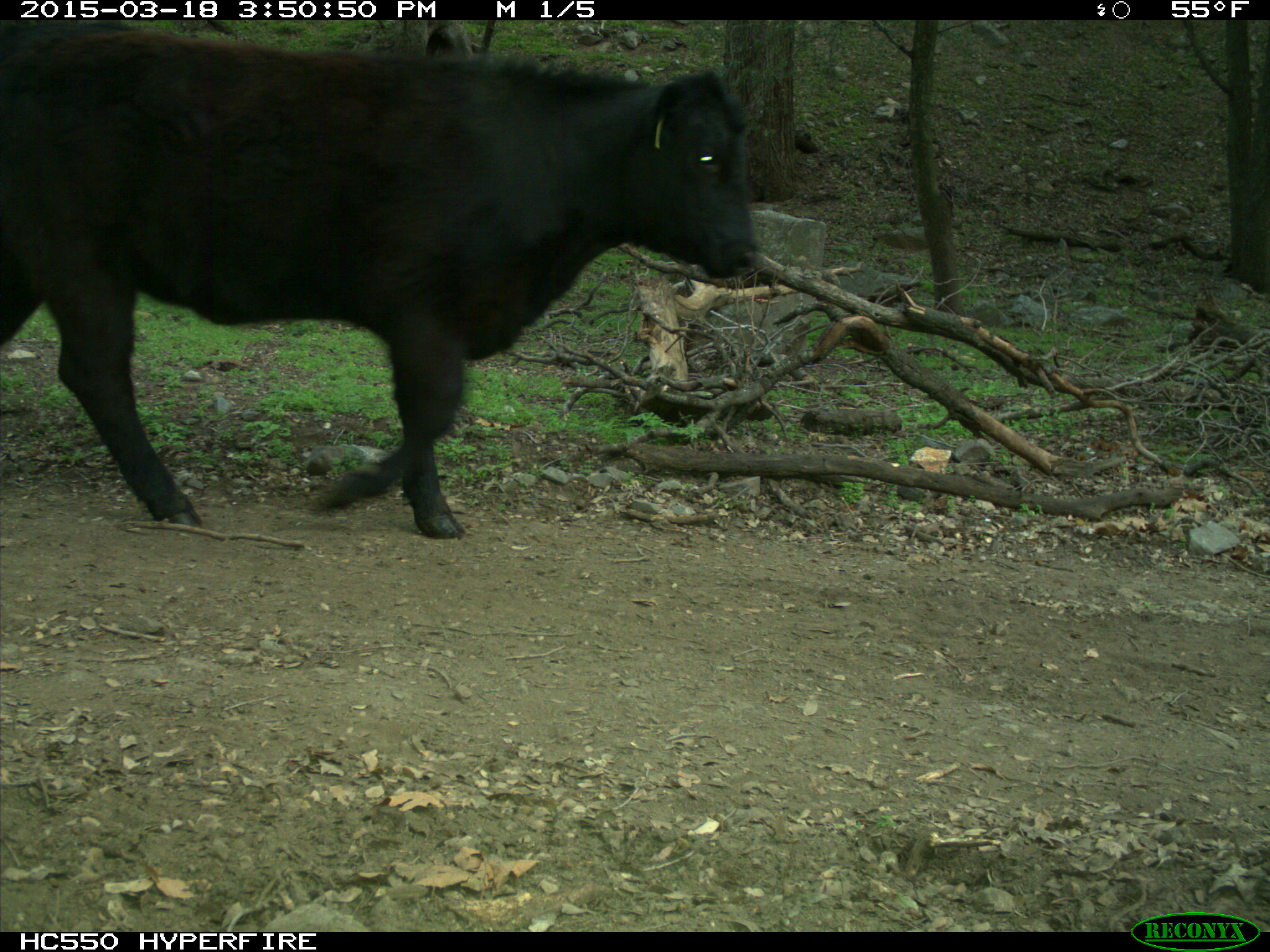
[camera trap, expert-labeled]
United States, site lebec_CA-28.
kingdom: Animalia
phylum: Chordata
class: Mammalia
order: Artiodactyla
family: Bovidae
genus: Bos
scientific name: Bos taurus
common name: domestic cow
Bos taurus (domestic cow).